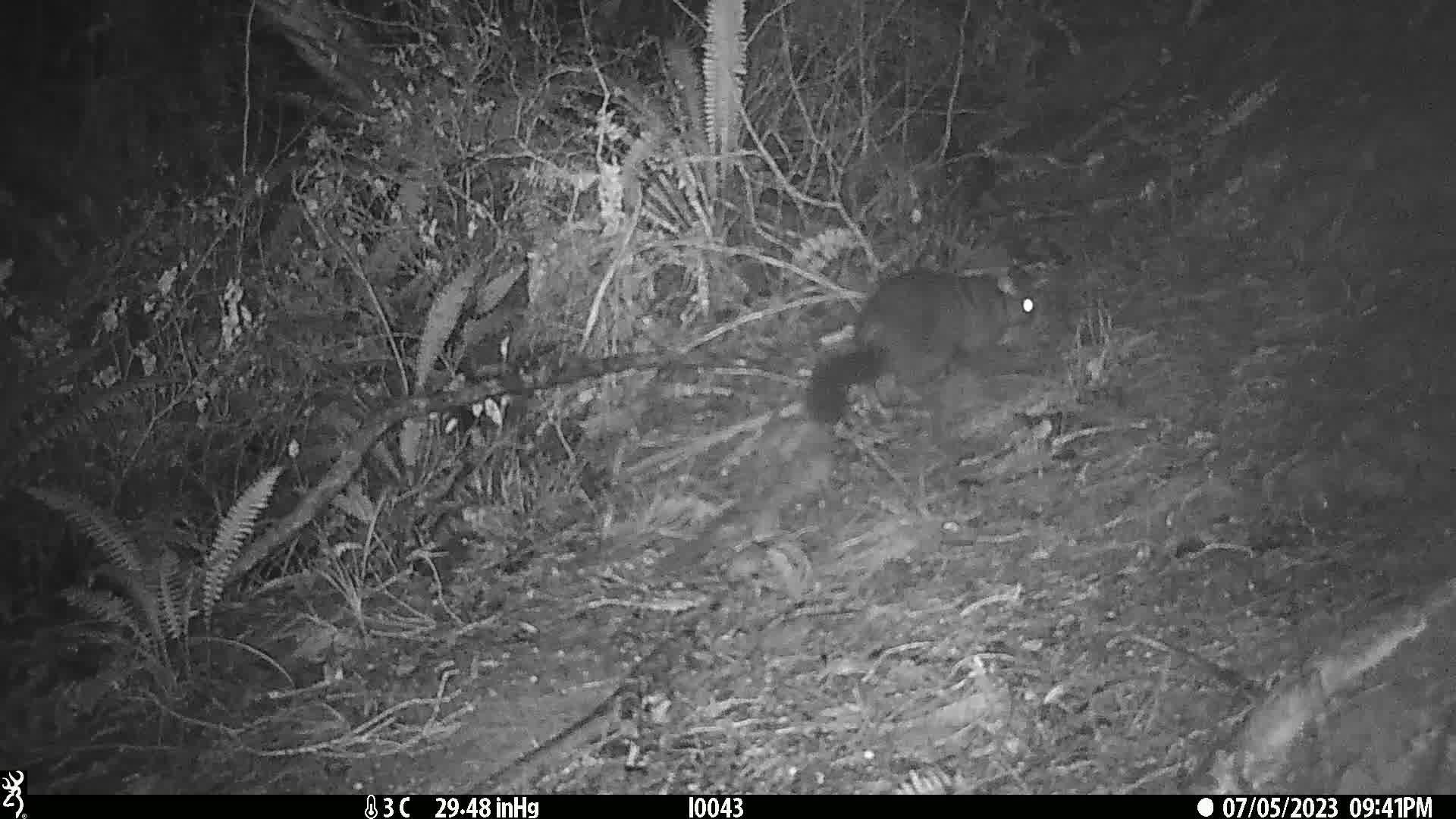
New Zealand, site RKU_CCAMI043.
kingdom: Animalia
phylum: Chordata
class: Mammalia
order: Diprotodontia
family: Phalangeridae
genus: Trichosurus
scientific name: Trichosurus vulpecula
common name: common brushtail possum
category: possum